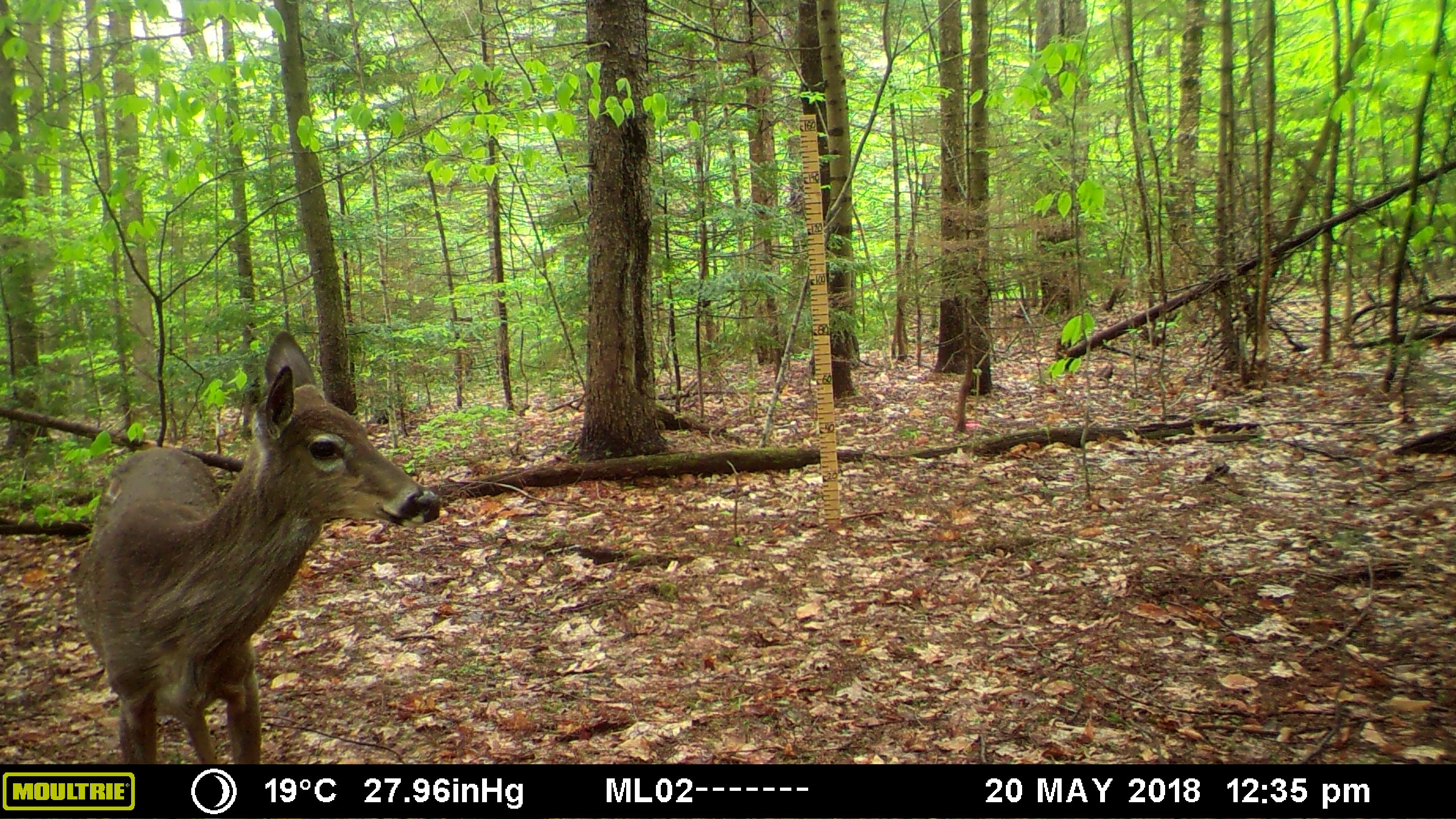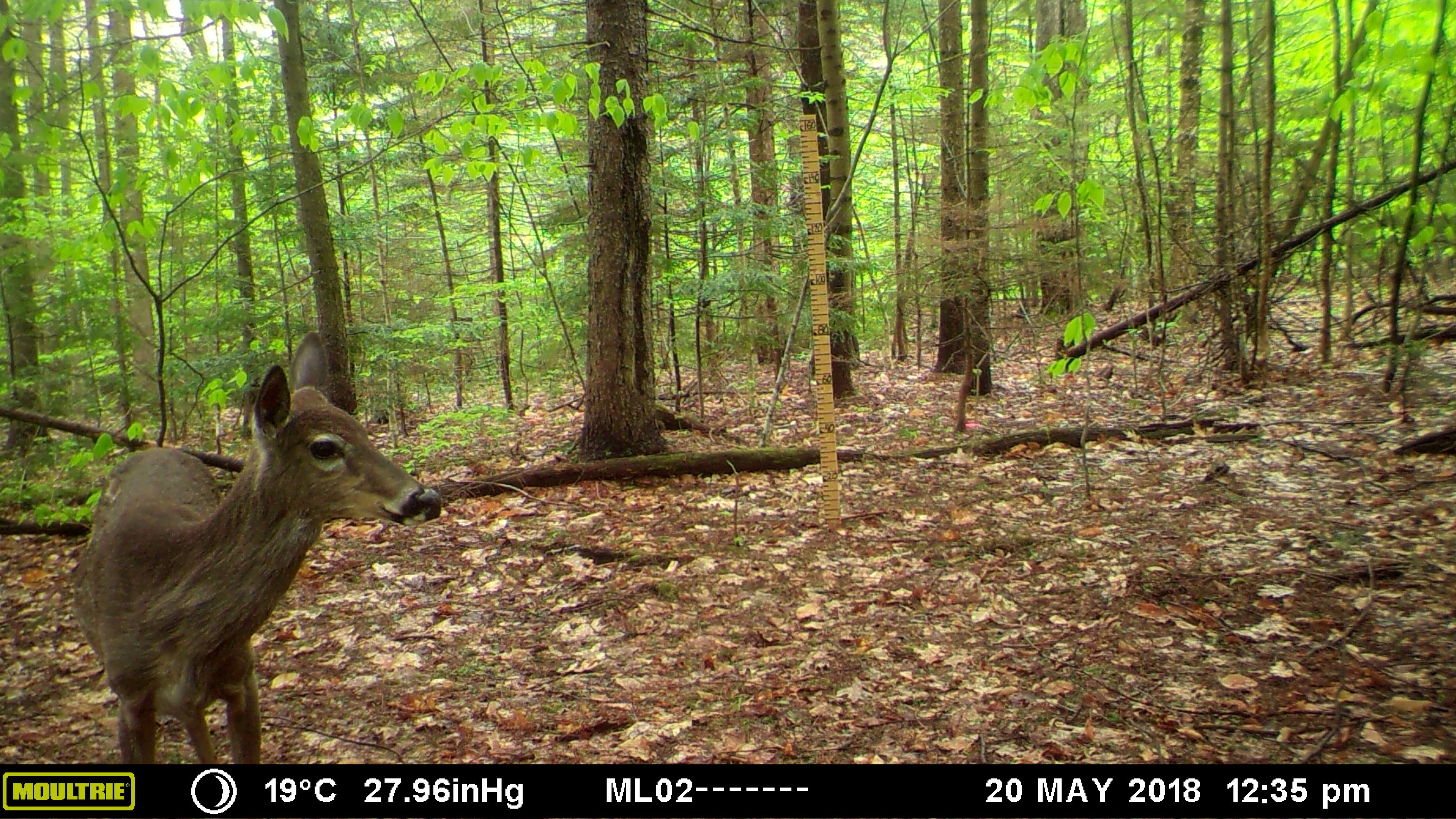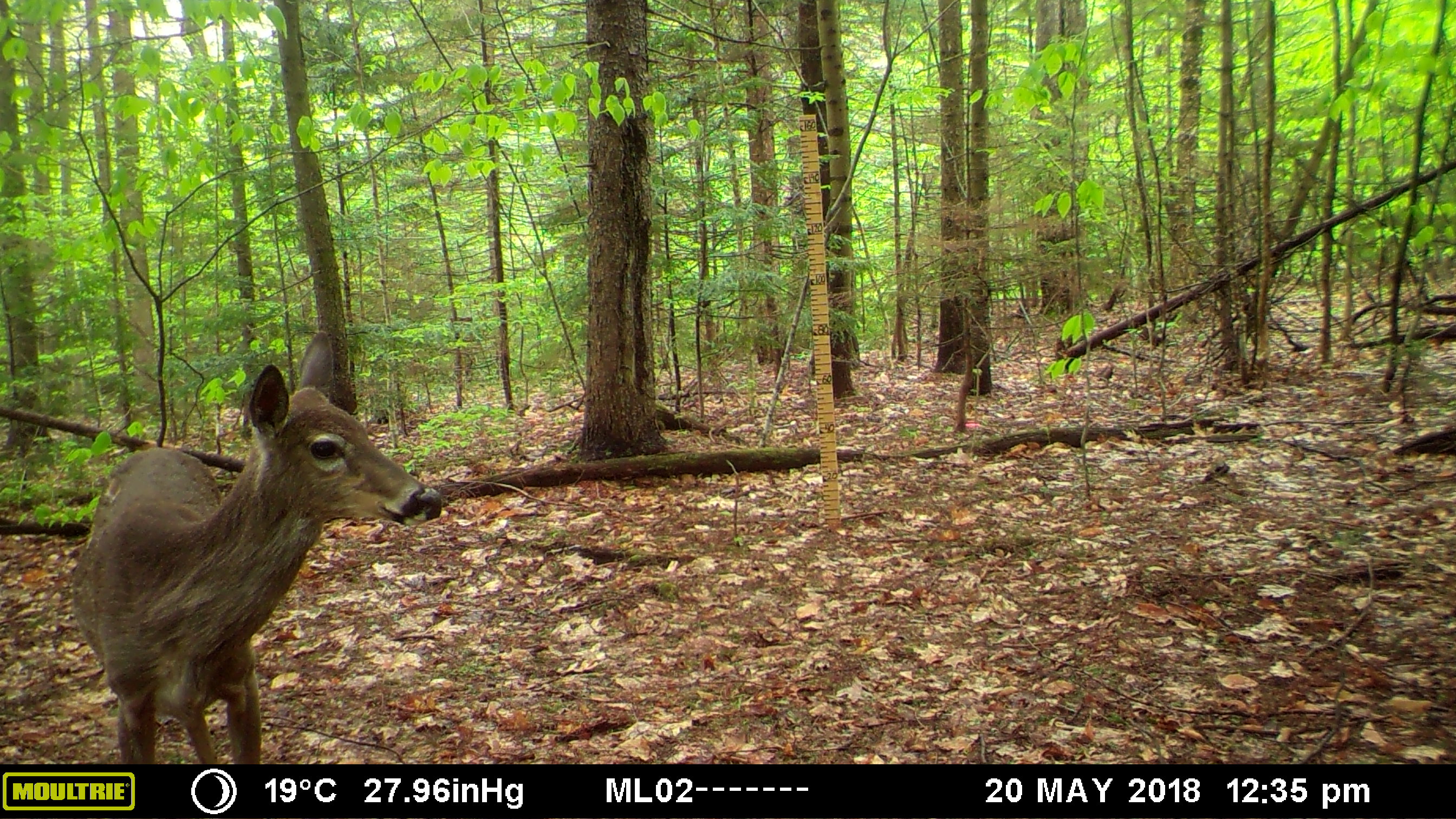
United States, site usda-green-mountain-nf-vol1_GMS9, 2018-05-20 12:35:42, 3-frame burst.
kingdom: Animalia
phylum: Chordata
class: Mammalia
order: Artiodactyla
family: Cervidae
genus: Odocoileus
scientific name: Odocoileus virginianus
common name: white-tailed deer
White-tailed deer (Odocoileus virginianus).